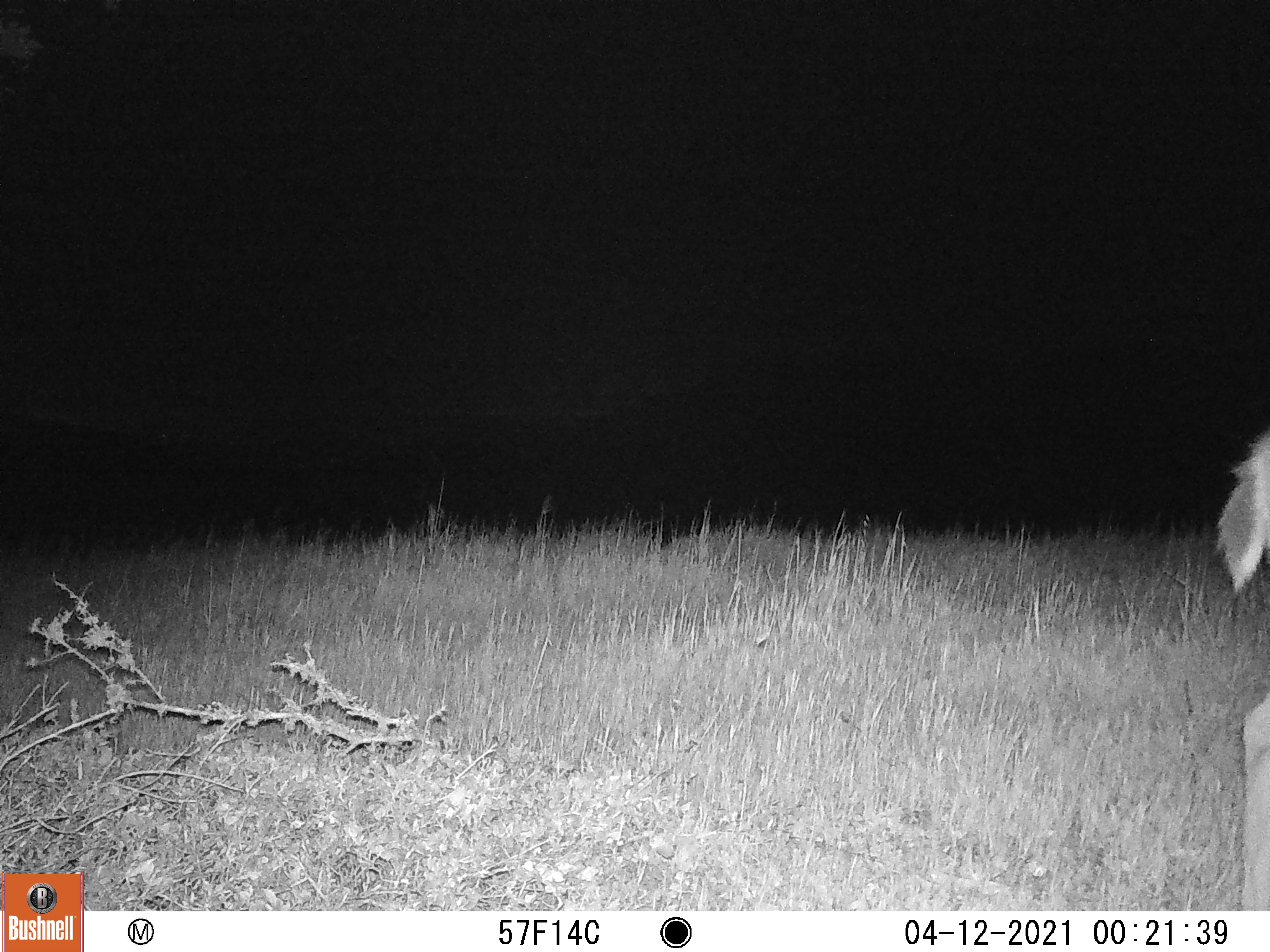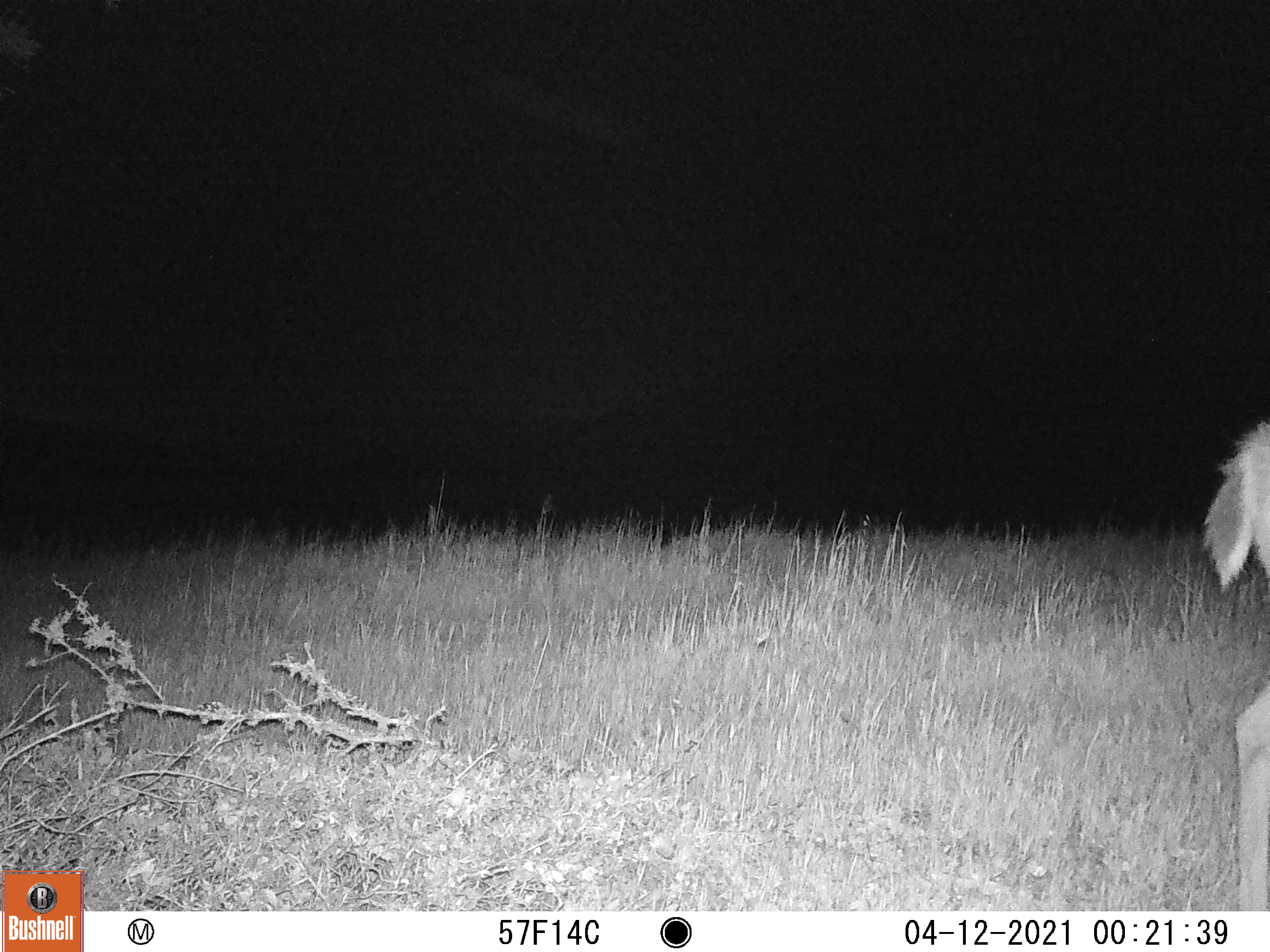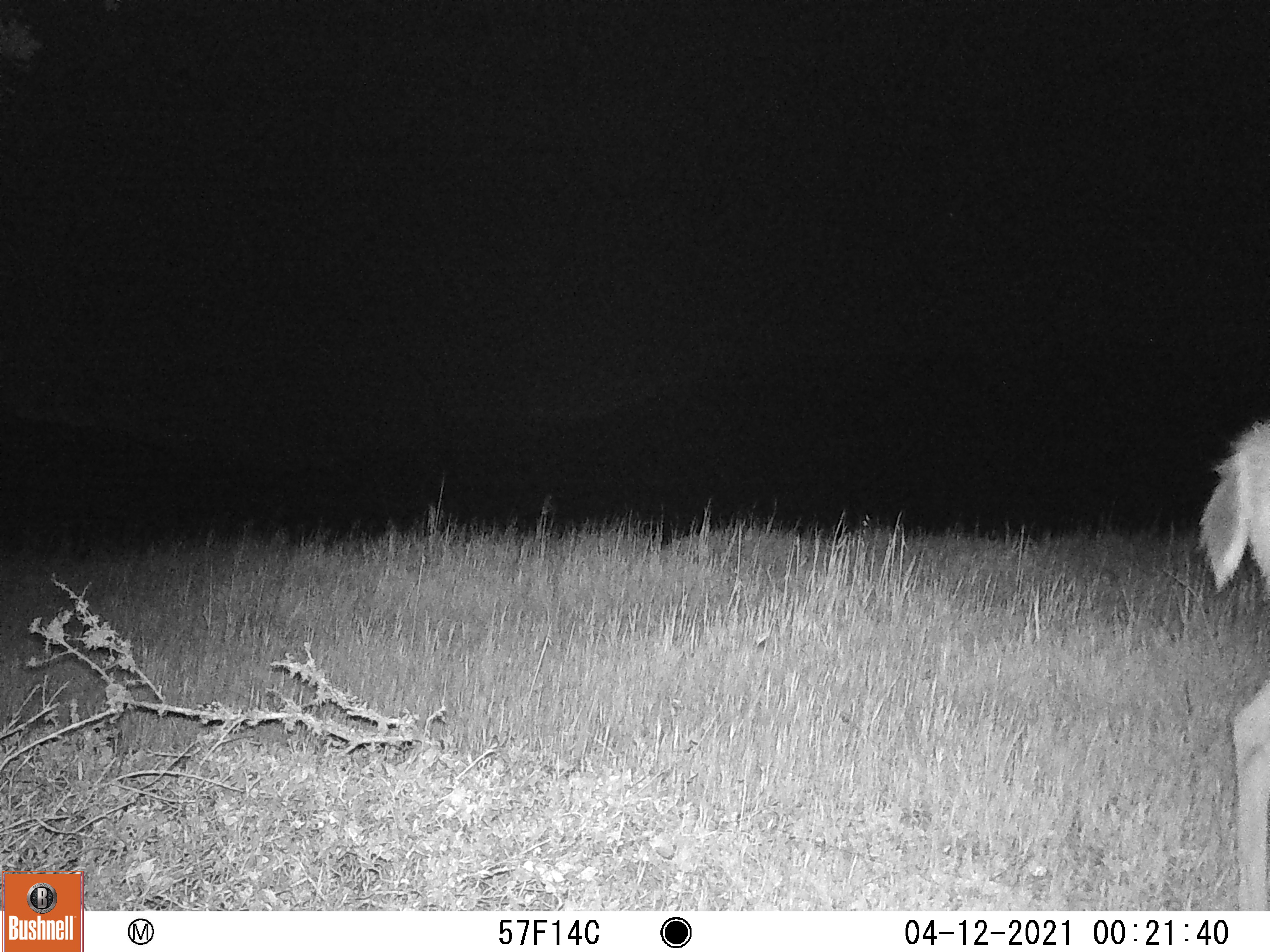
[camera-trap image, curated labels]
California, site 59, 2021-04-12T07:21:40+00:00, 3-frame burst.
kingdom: Animalia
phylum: Chordata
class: Mammalia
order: Artiodactyla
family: Cervidae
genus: Odocoileus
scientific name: Odocoileus hemionus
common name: mule deer